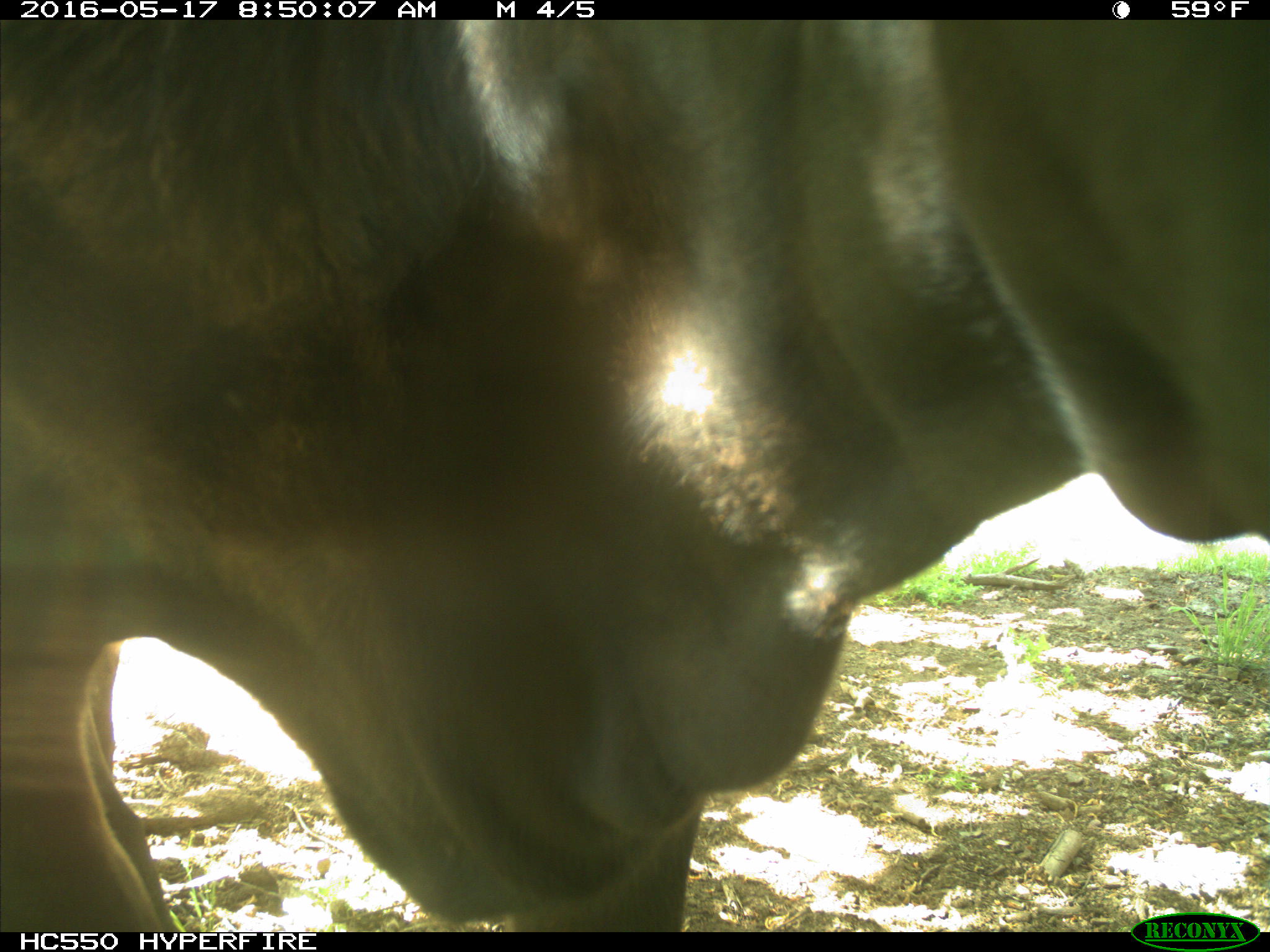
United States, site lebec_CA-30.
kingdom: Animalia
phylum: Chordata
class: Mammalia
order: Artiodactyla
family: Bovidae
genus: Bos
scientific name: Bos taurus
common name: domestic cow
Bos taurus (domestic cow).